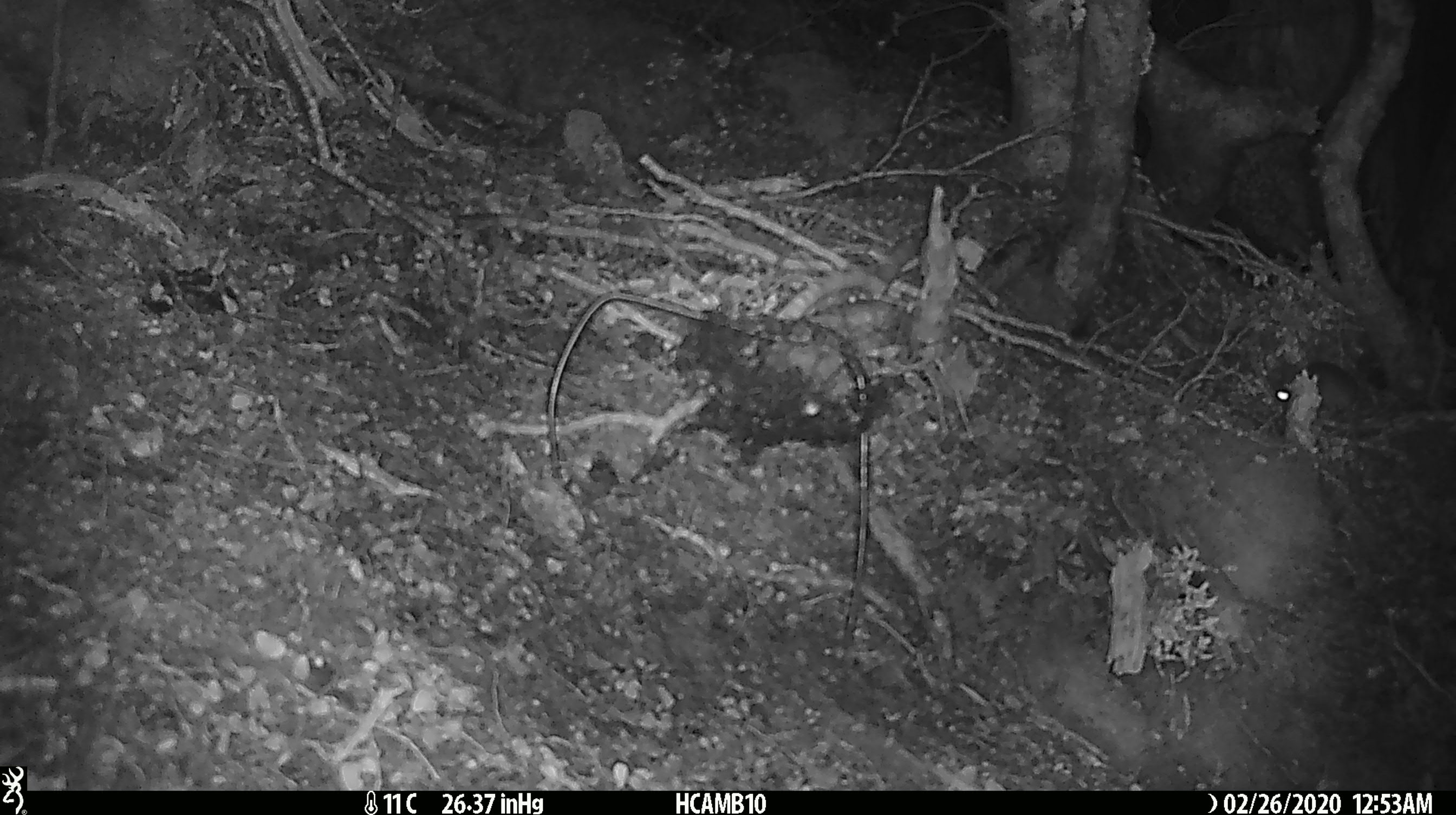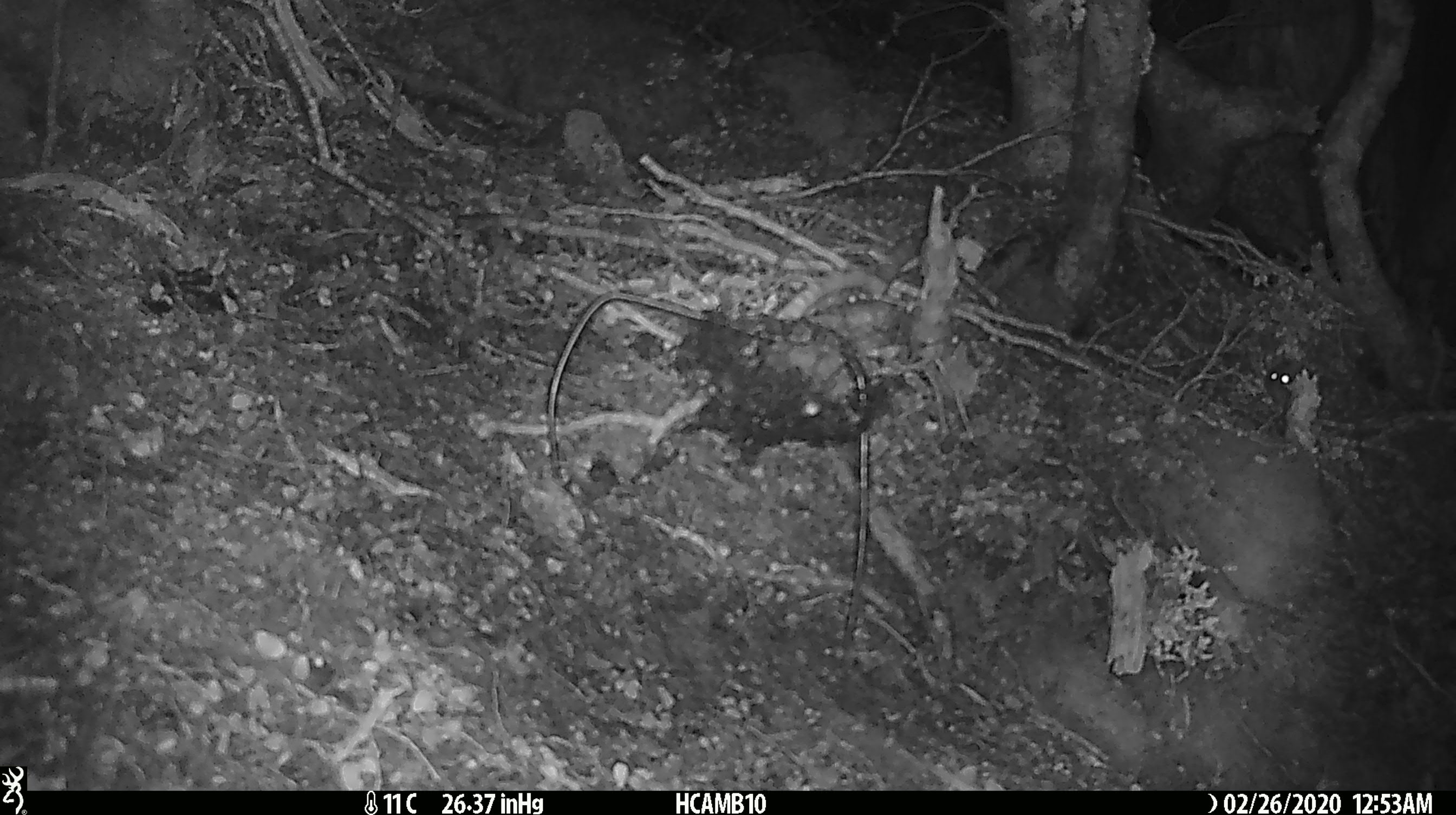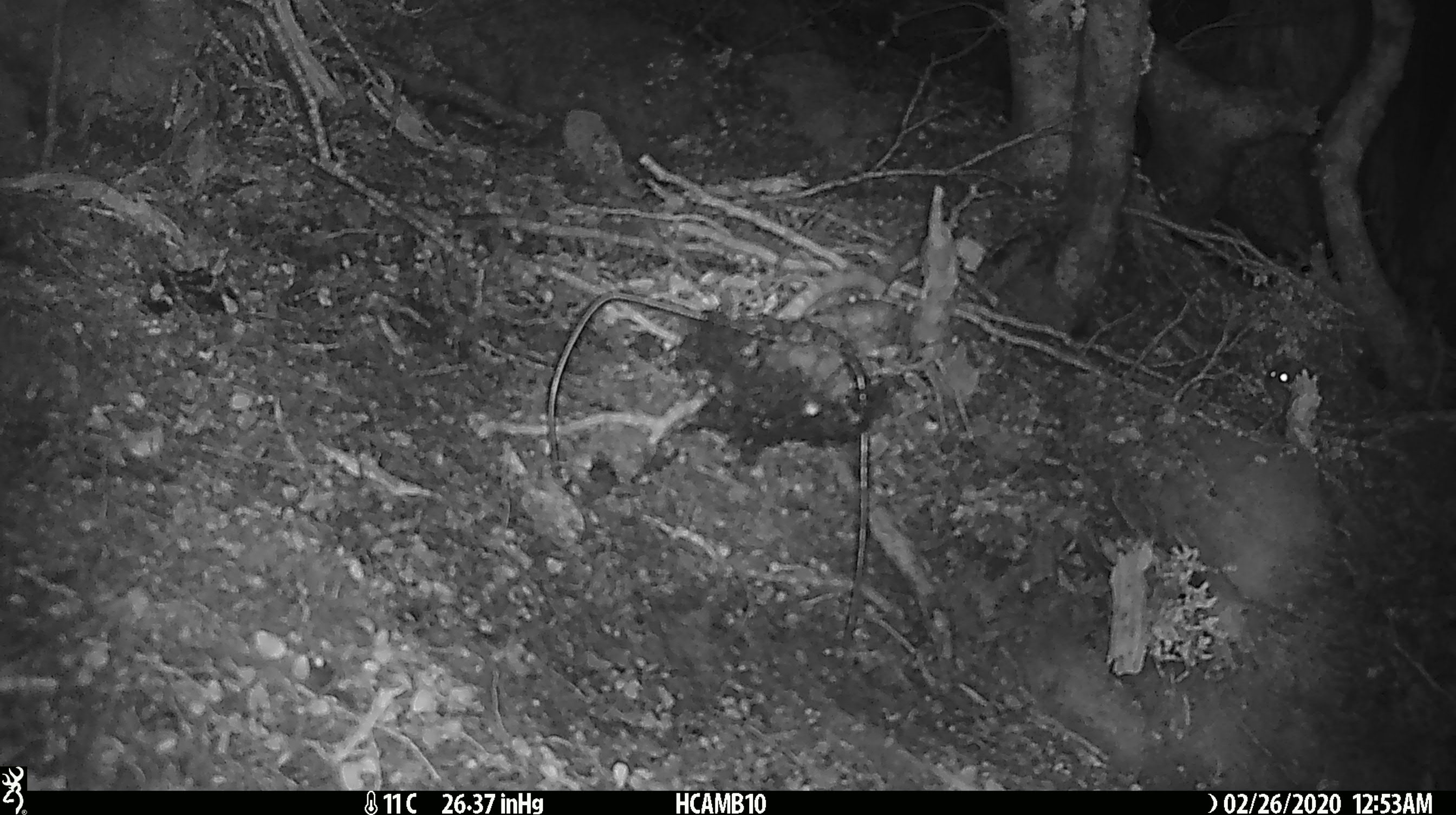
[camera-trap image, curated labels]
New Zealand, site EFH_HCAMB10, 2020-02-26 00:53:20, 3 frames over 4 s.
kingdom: Animalia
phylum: Chordata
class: Mammalia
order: Rodentia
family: Muridae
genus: Mus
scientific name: Mus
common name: mouse